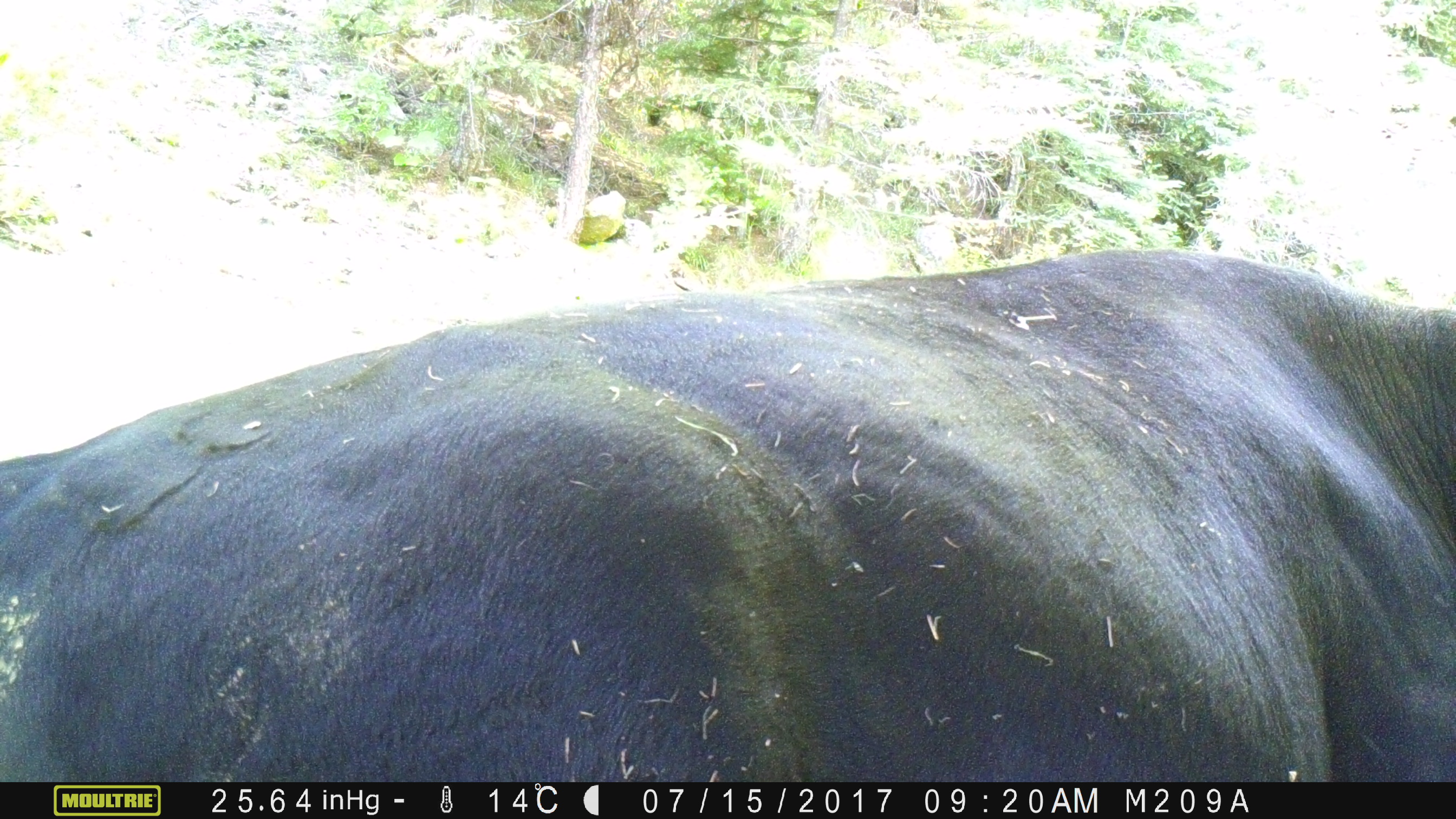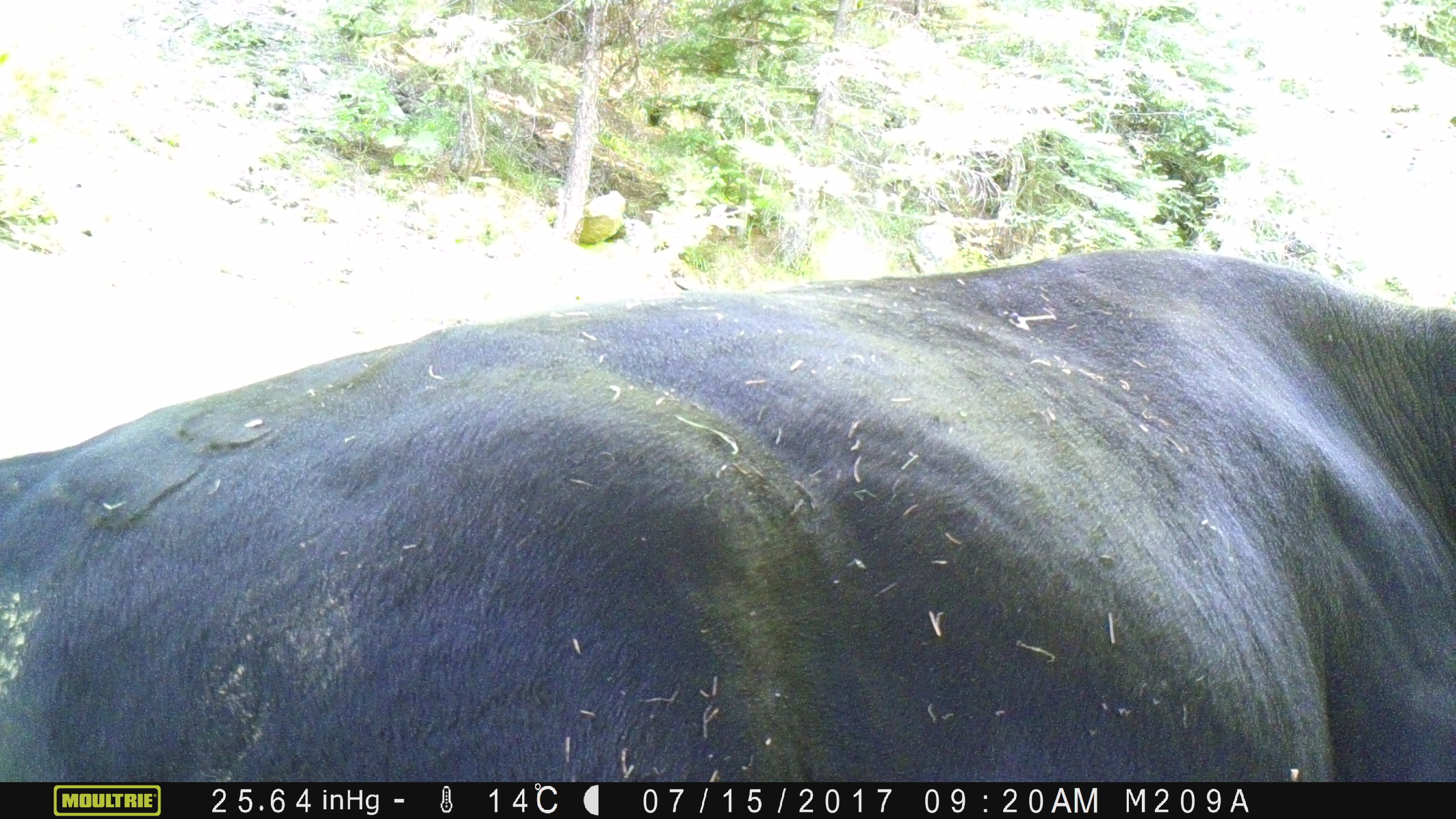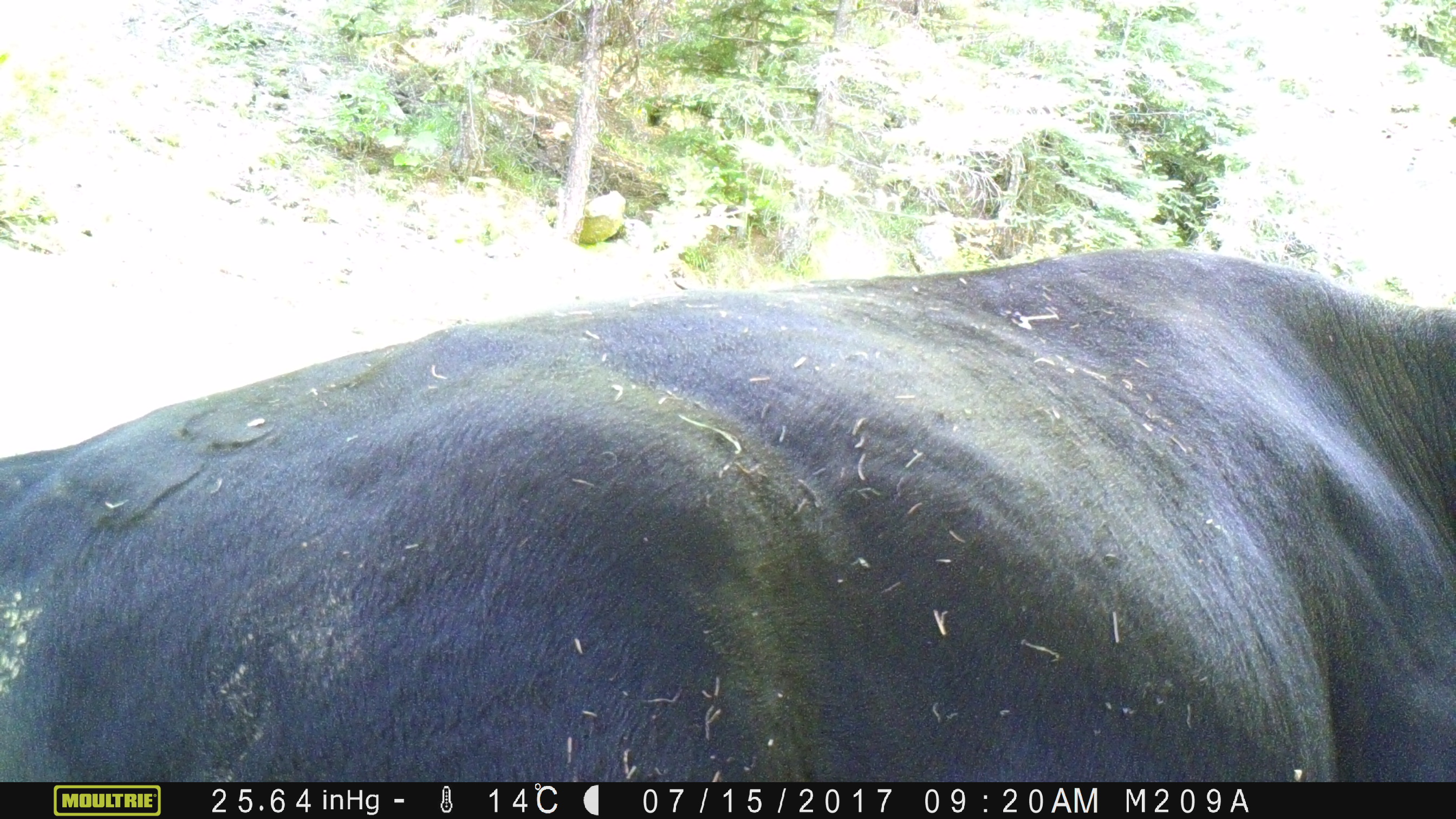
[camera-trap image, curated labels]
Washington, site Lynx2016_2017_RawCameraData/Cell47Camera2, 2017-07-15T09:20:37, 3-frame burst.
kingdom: Animalia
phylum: Chordata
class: Mammalia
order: Artiodactyla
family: Bovidae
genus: Bos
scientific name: Bos taurus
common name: domestic cattle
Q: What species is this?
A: Domestic cattle (Bos taurus).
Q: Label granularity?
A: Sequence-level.